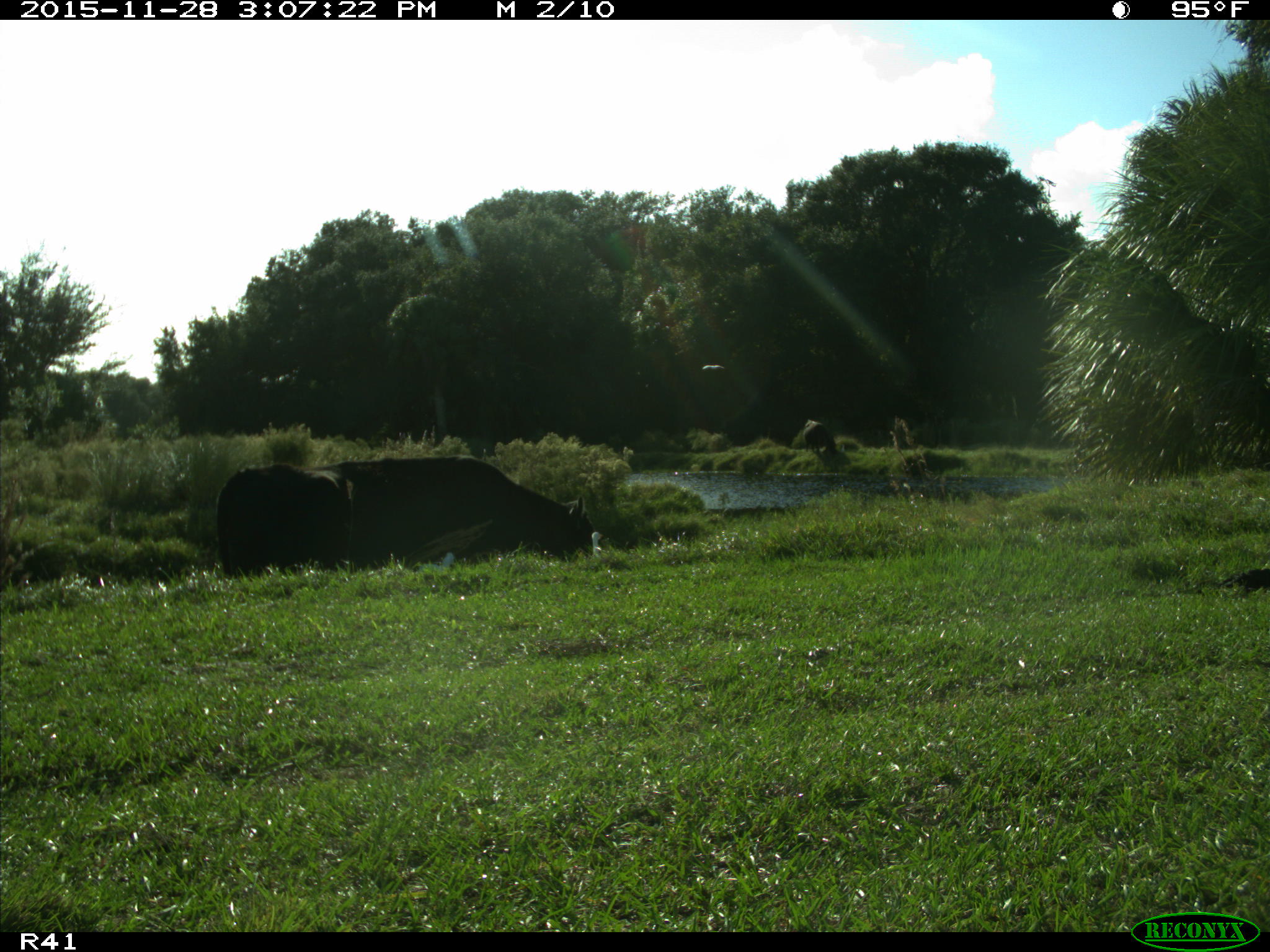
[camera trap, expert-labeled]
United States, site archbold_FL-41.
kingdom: Animalia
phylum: Chordata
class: Mammalia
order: Artiodactyla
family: Bovidae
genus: Bos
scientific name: Bos taurus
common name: domestic cow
Bos taurus (domestic cow).